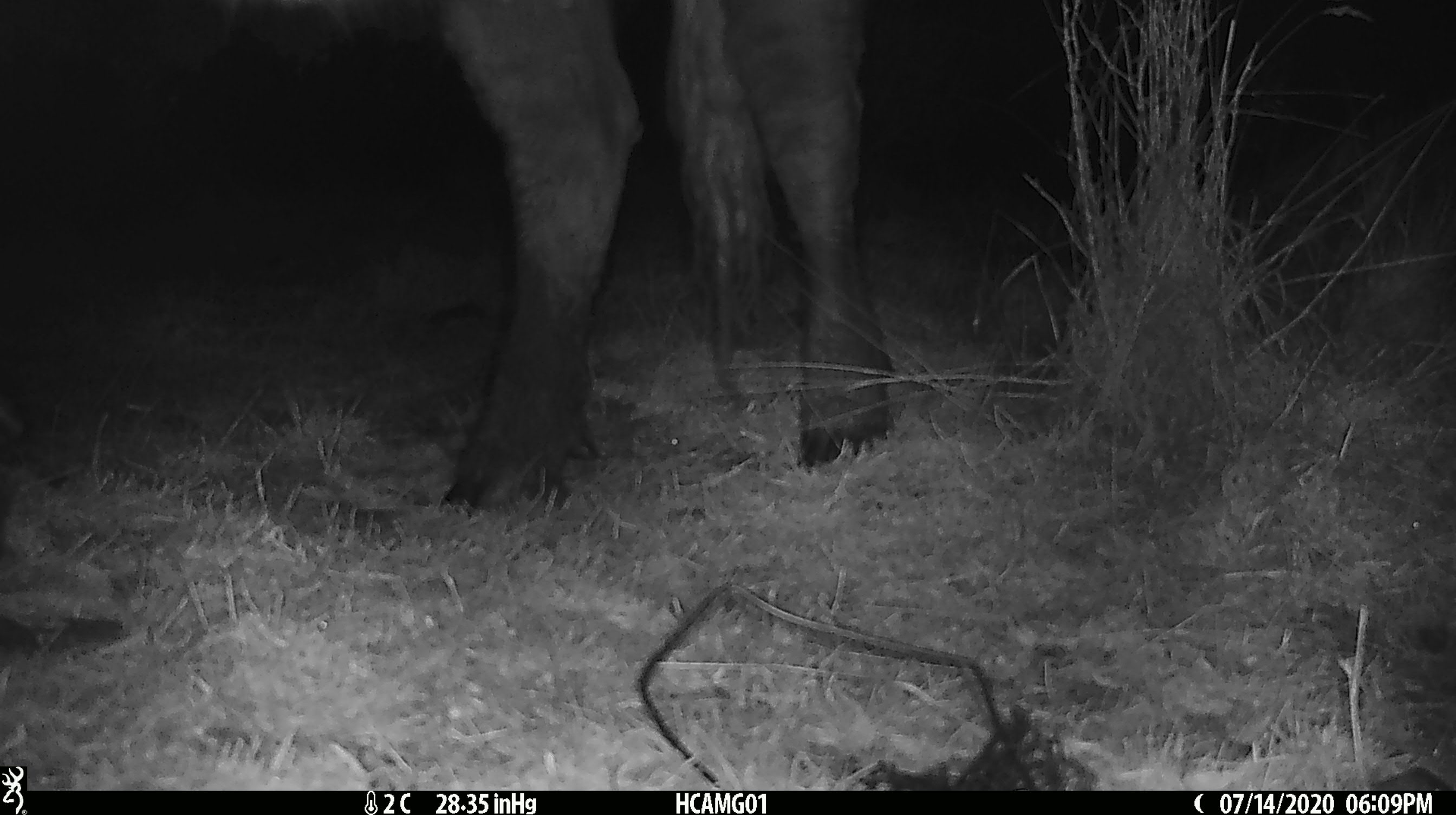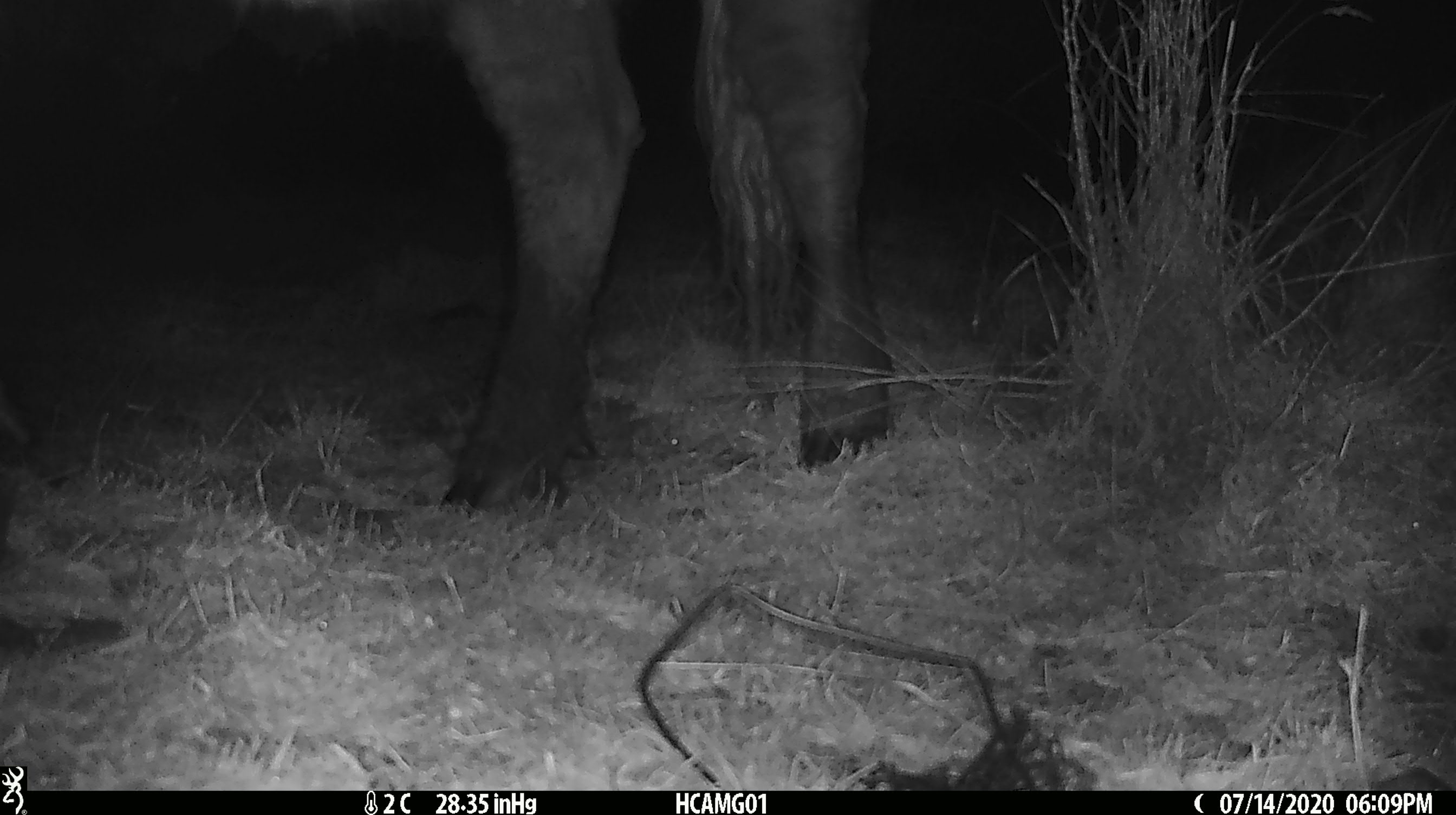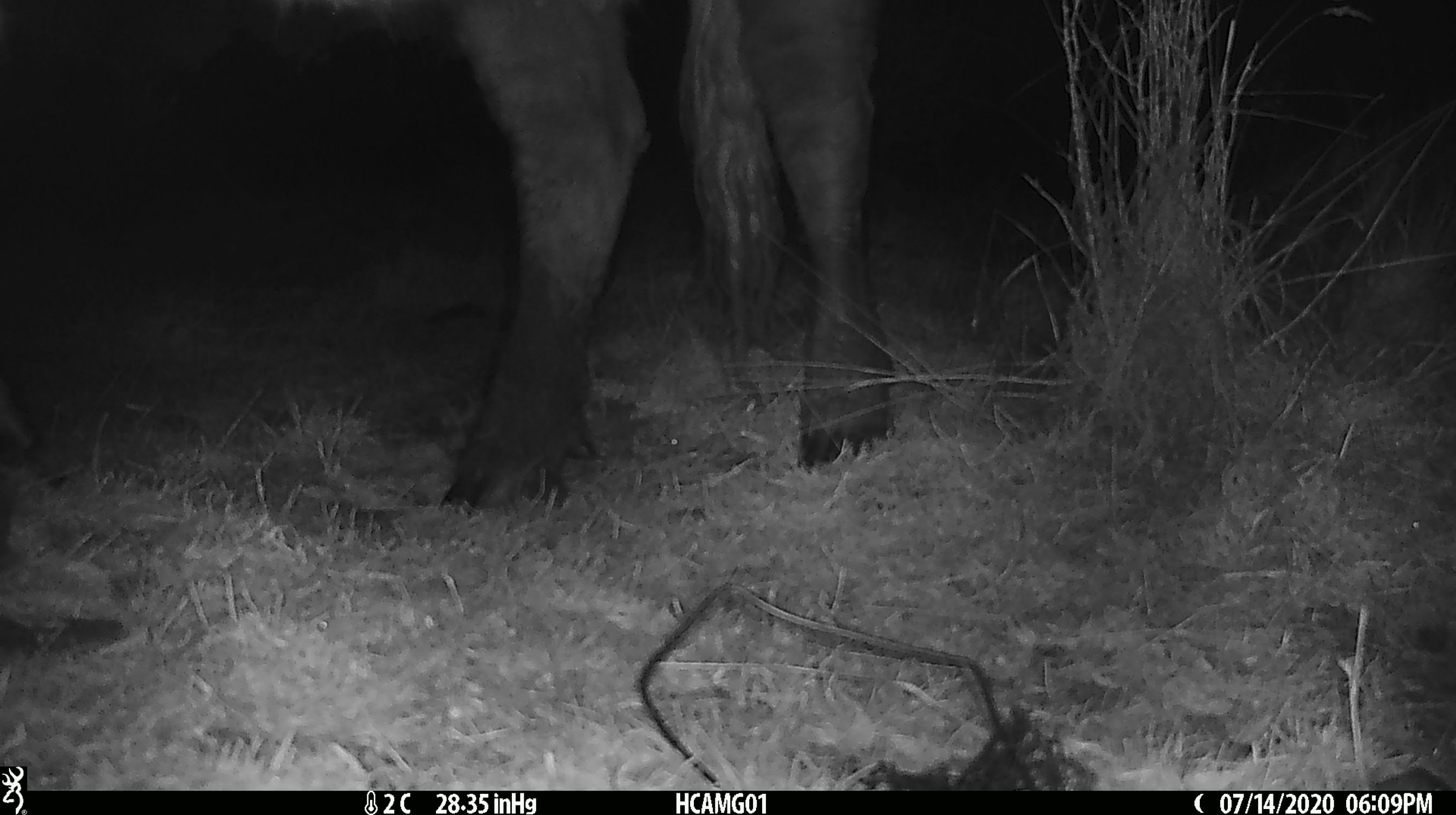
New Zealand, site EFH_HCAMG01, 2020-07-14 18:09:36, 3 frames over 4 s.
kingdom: Animalia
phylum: Chordata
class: Mammalia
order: Artiodactyla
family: Bovidae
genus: Bos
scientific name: Bos taurus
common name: domestic cow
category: cow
Cow (domestic cow) (Bos taurus).